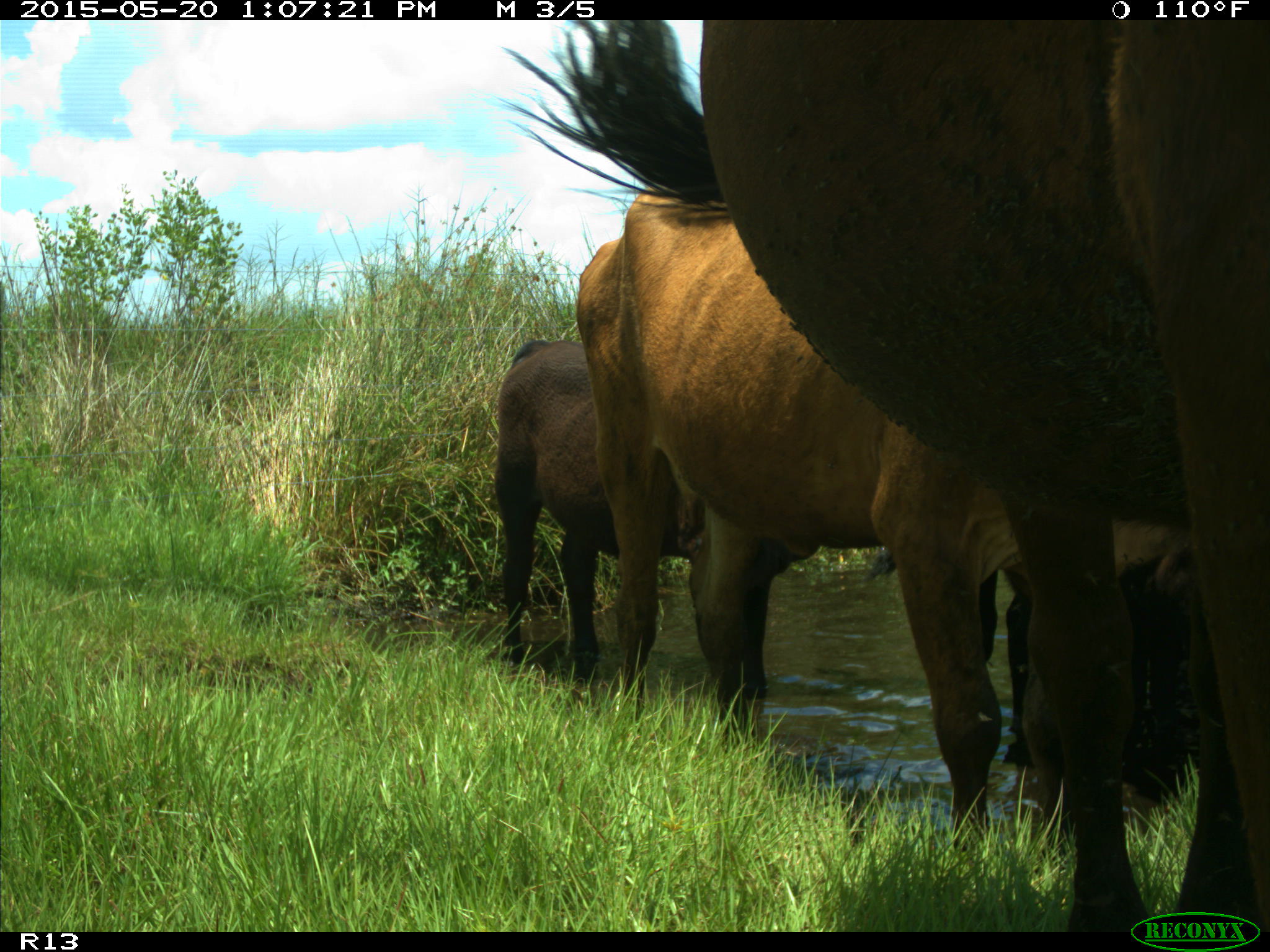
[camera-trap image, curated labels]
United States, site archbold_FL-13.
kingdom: Animalia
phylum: Chordata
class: Mammalia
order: Artiodactyla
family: Bovidae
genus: Bos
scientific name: Bos taurus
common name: domestic cow